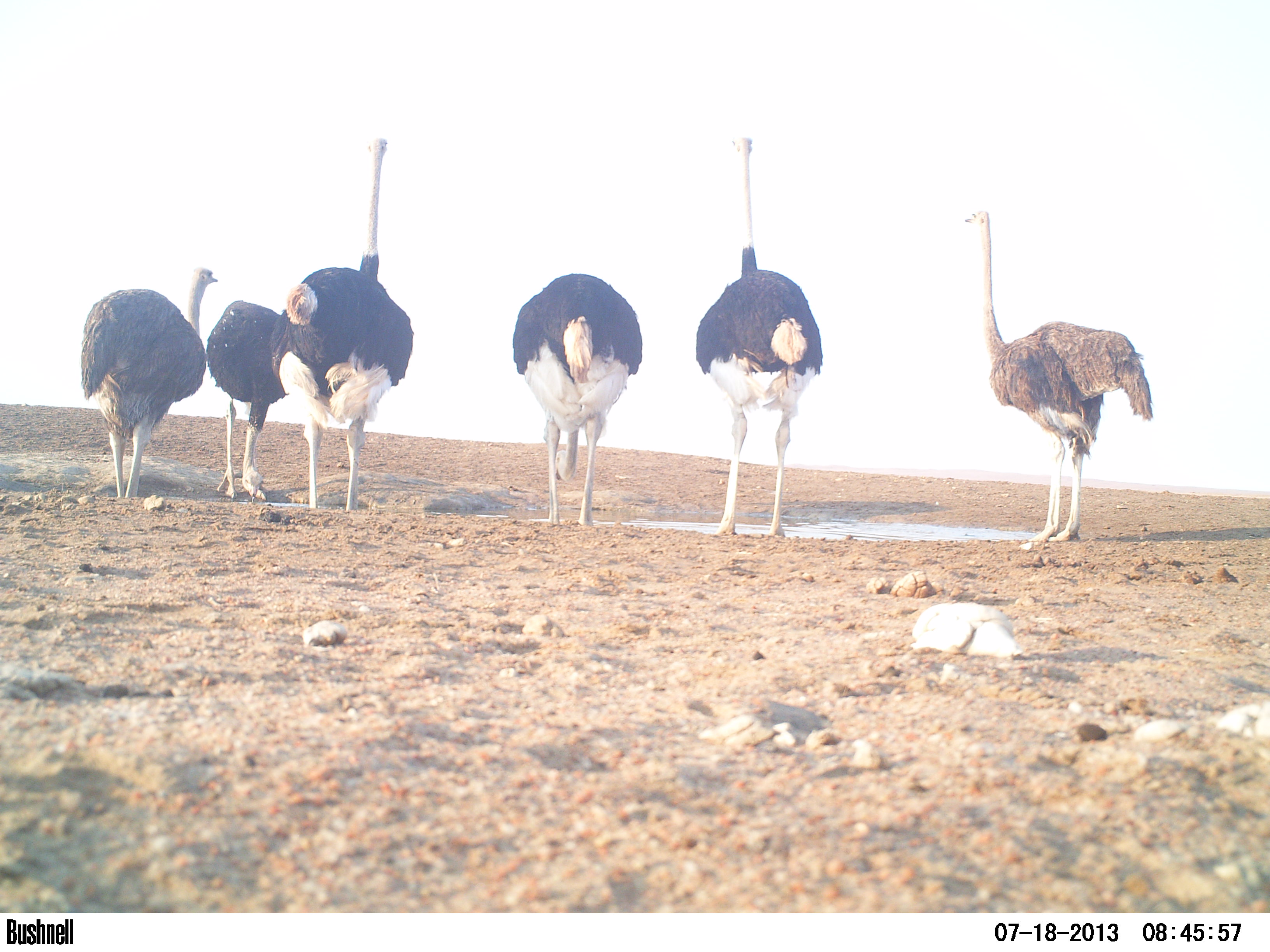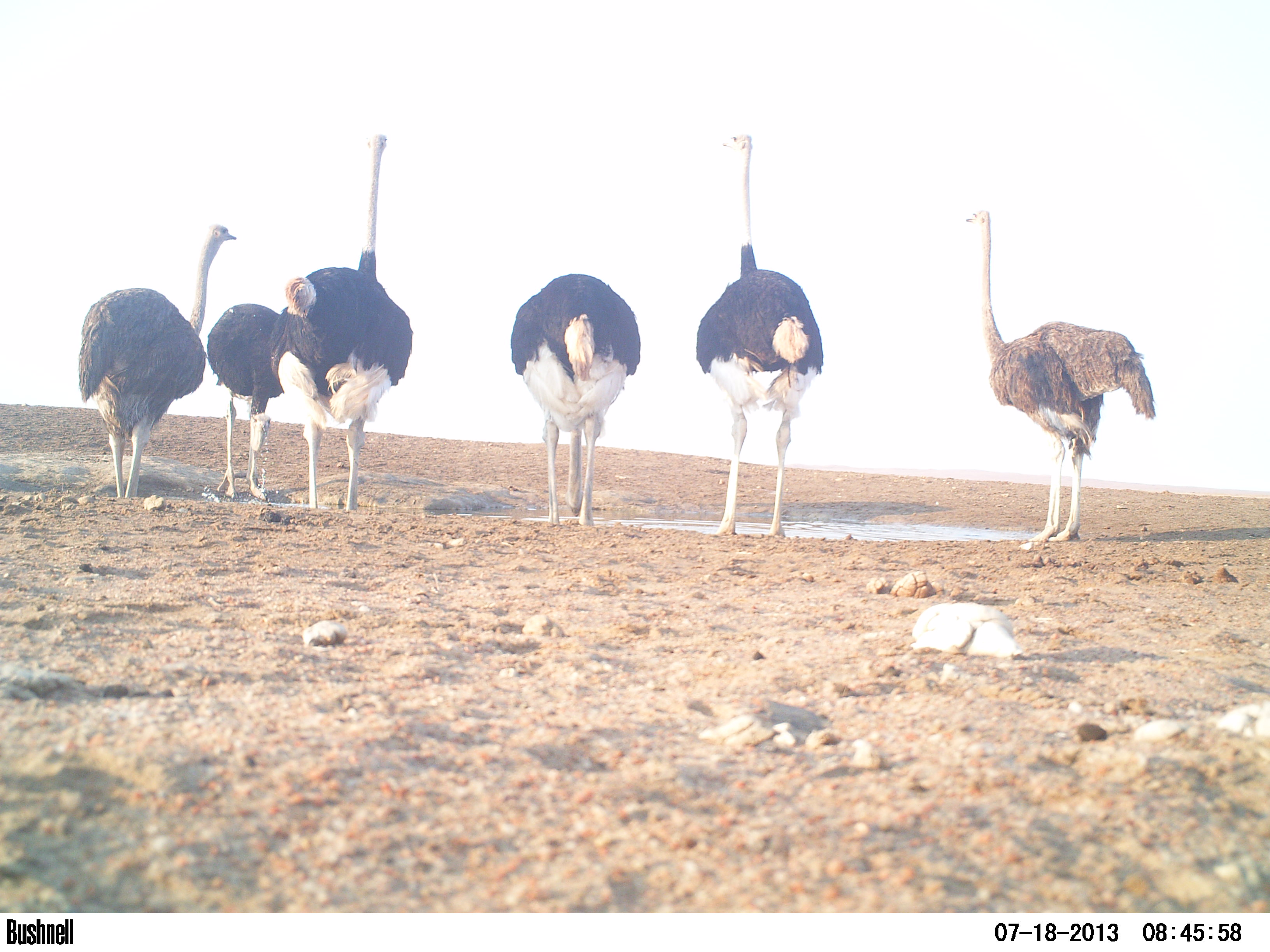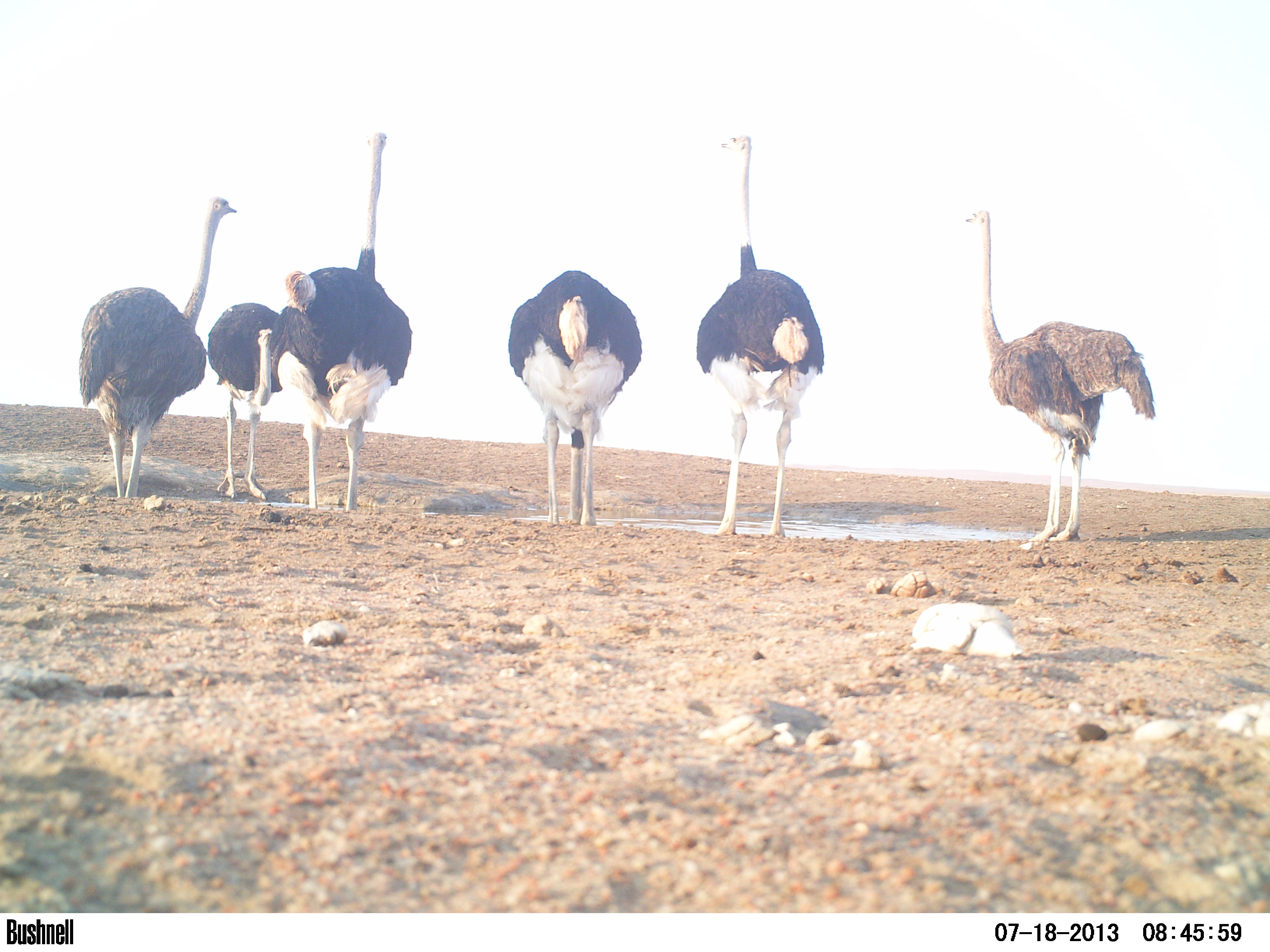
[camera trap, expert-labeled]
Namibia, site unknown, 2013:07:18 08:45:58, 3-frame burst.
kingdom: Animalia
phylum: Chordata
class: Aves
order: Struthioniformes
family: Struthionidae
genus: Struthio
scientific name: Struthio camelus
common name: common ostrich